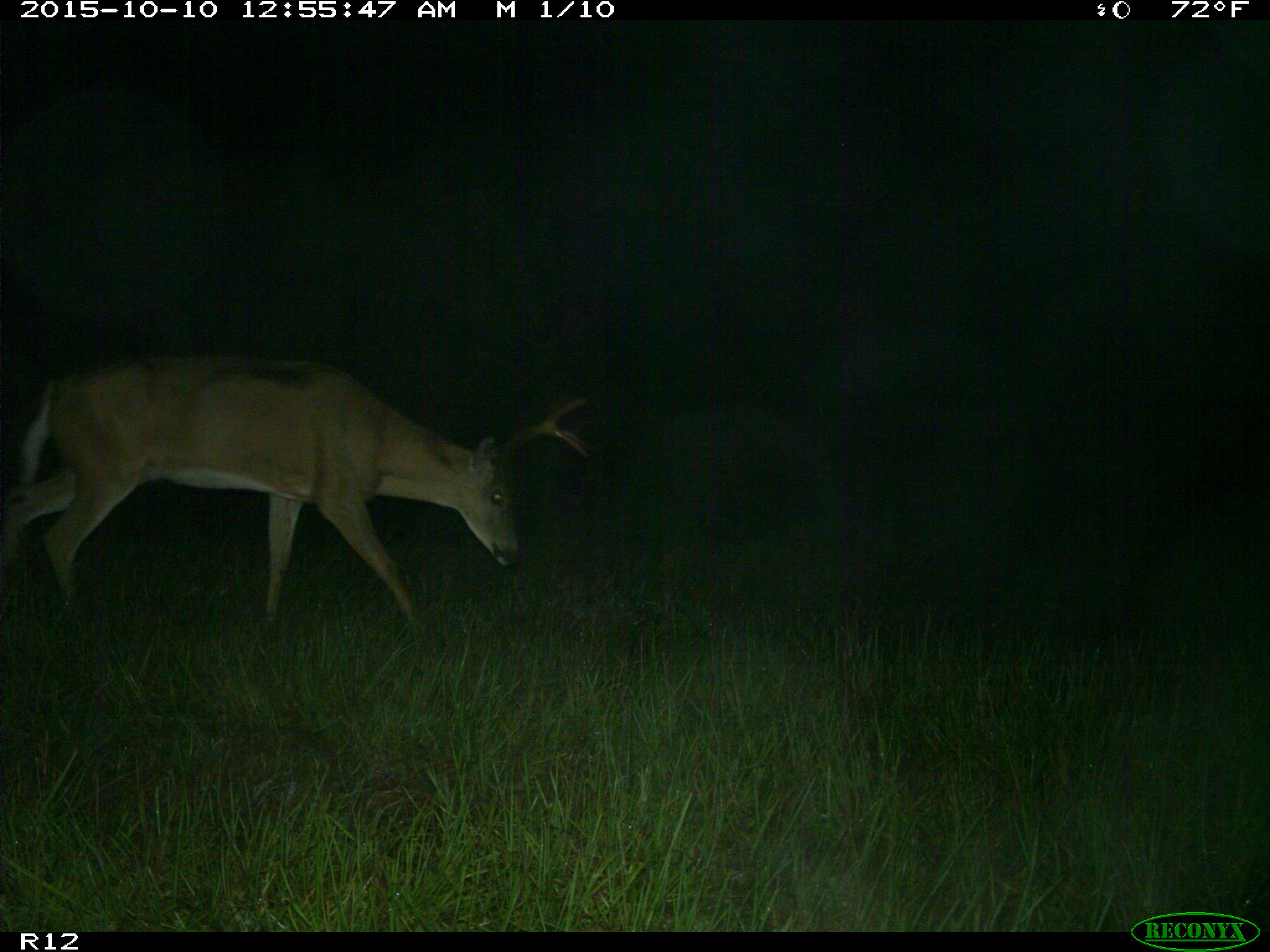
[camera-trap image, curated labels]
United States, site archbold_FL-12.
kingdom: Animalia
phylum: Chordata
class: Mammalia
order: Artiodactyla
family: Cervidae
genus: Odocoileus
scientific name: Odocoileus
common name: deer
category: unidentified deer